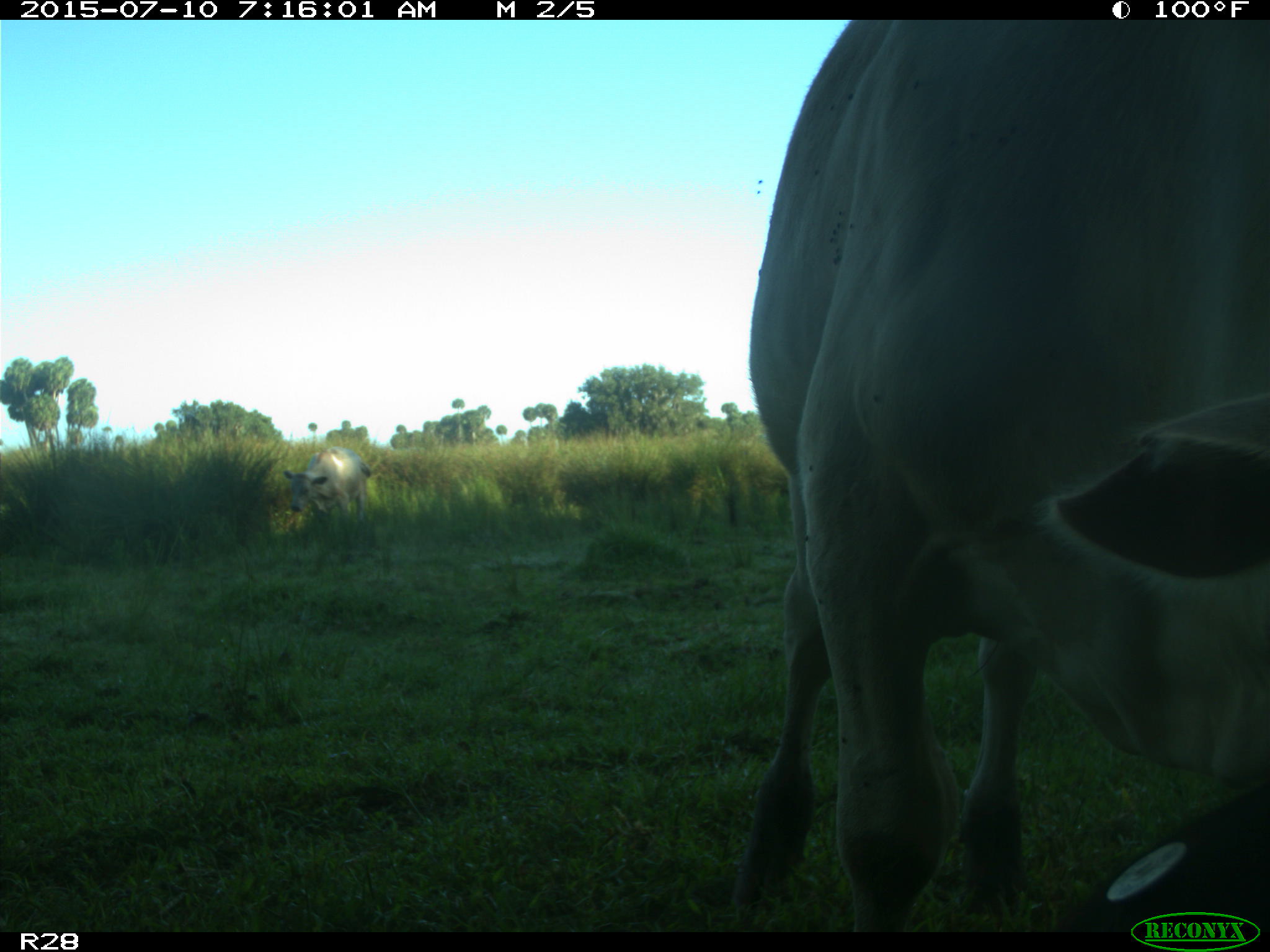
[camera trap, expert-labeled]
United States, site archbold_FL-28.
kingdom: Animalia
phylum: Chordata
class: Mammalia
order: Artiodactyla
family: Bovidae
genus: Bos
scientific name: Bos taurus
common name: domestic cow